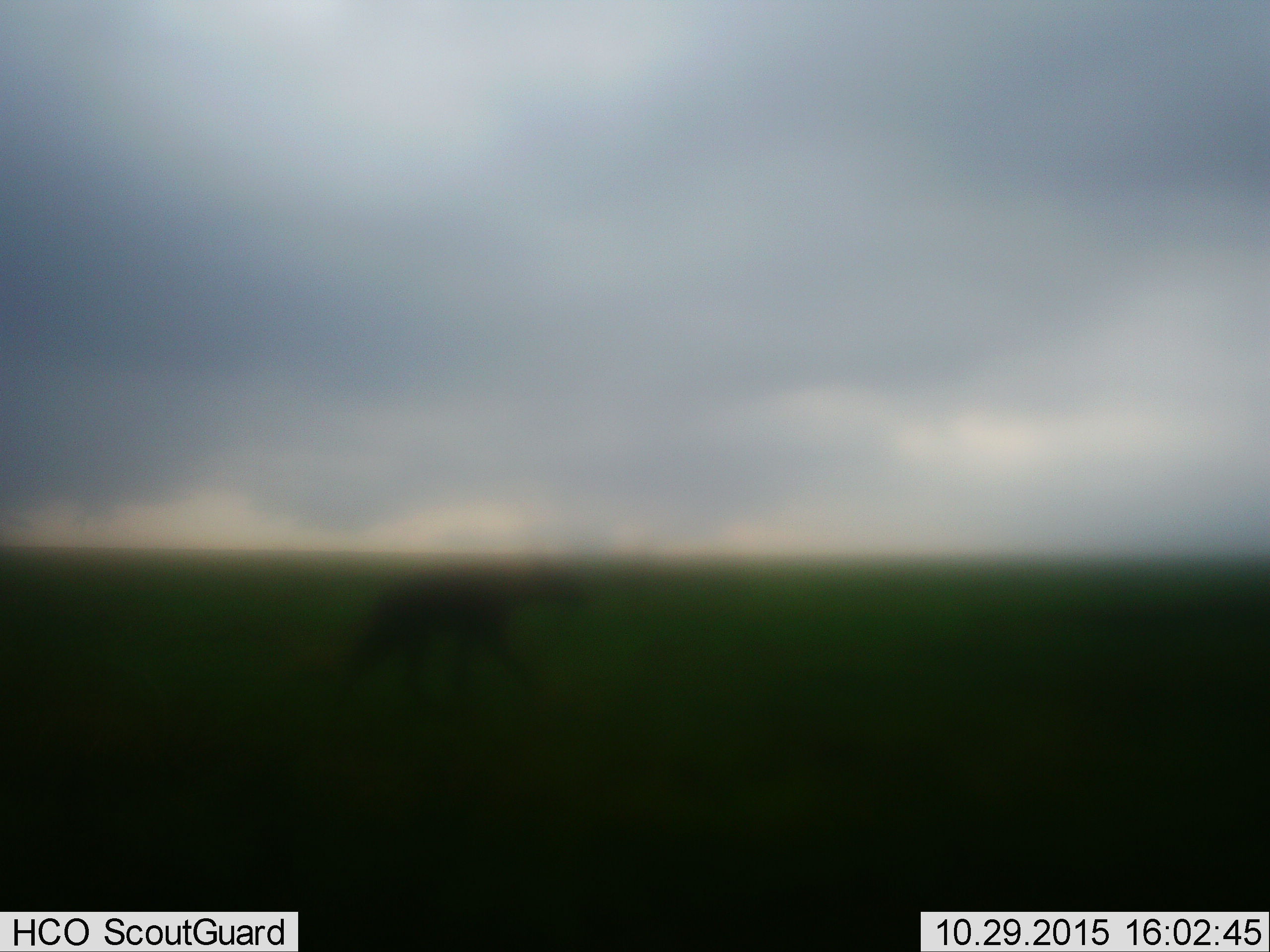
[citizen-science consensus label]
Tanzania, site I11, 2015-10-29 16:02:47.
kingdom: Animalia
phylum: Chordata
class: Mammalia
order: Carnivora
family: Hyaenidae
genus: Crocuta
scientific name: Crocuta crocuta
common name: spotted hyena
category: hyenaspotted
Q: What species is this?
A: Hyenaspotted (spotted hyena) (Crocuta crocuta).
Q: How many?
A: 1.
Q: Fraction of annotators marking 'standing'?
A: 0%.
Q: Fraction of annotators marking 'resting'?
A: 0%.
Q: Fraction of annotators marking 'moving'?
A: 100%.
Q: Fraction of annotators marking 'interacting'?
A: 0%.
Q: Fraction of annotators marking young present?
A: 0%.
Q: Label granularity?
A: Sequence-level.